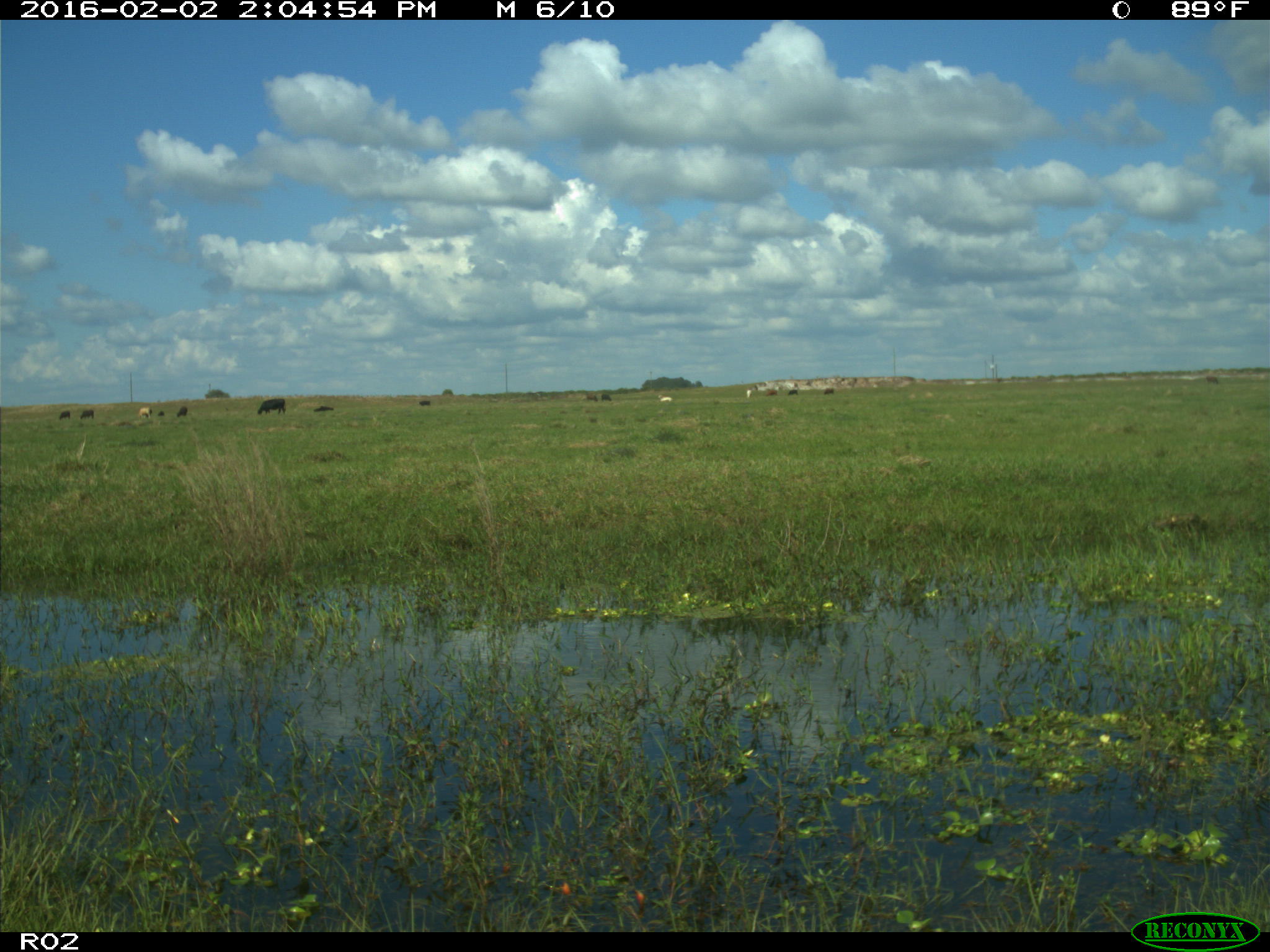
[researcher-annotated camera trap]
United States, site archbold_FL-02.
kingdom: Animalia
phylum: Chordata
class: Mammalia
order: Artiodactyla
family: Bovidae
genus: Bos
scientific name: Bos taurus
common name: domestic cow